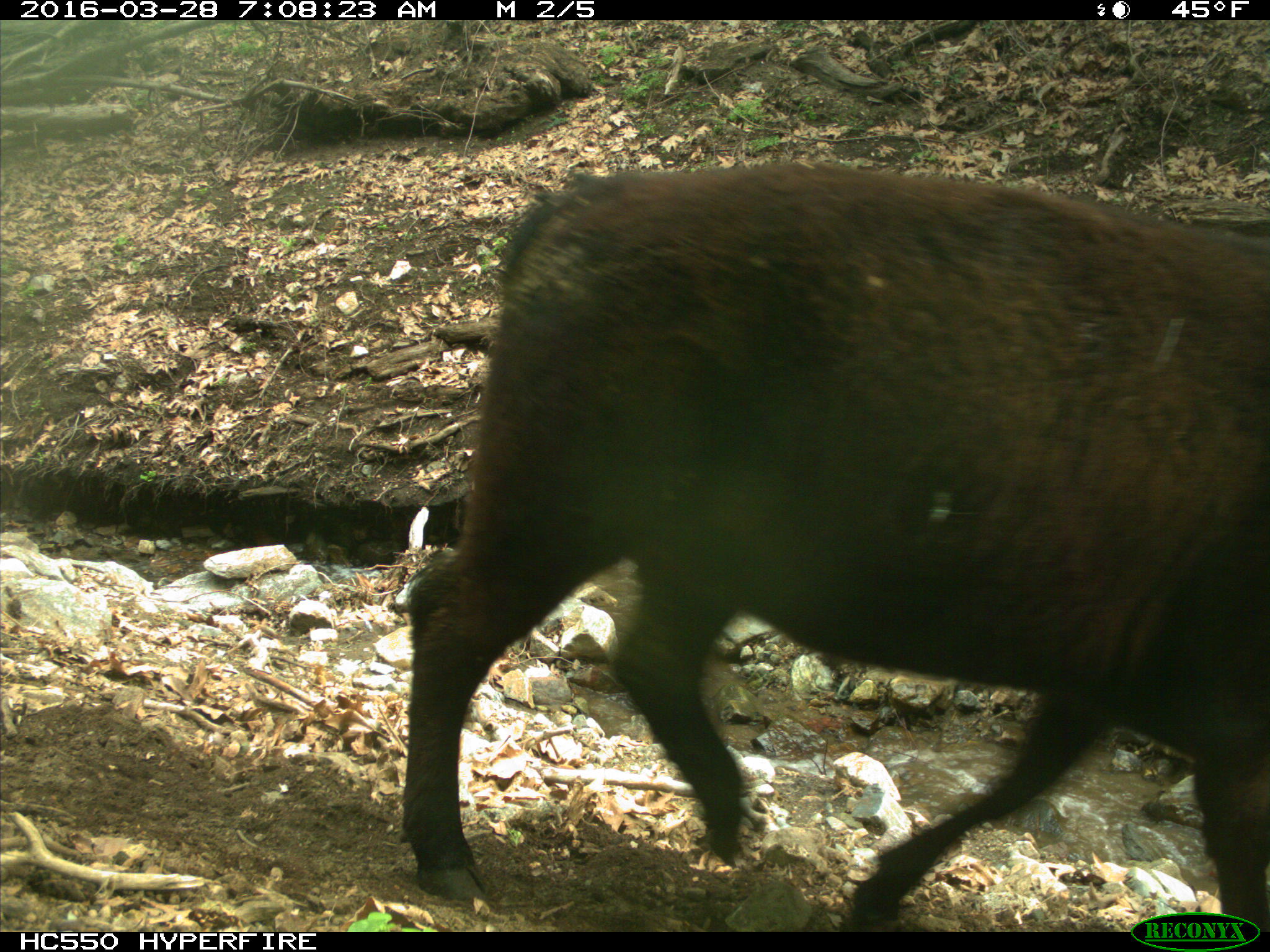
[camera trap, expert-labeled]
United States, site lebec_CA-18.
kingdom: Animalia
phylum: Chordata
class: Mammalia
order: Artiodactyla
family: Bovidae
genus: Bos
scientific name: Bos taurus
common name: domestic cow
Bos taurus (domestic cow).